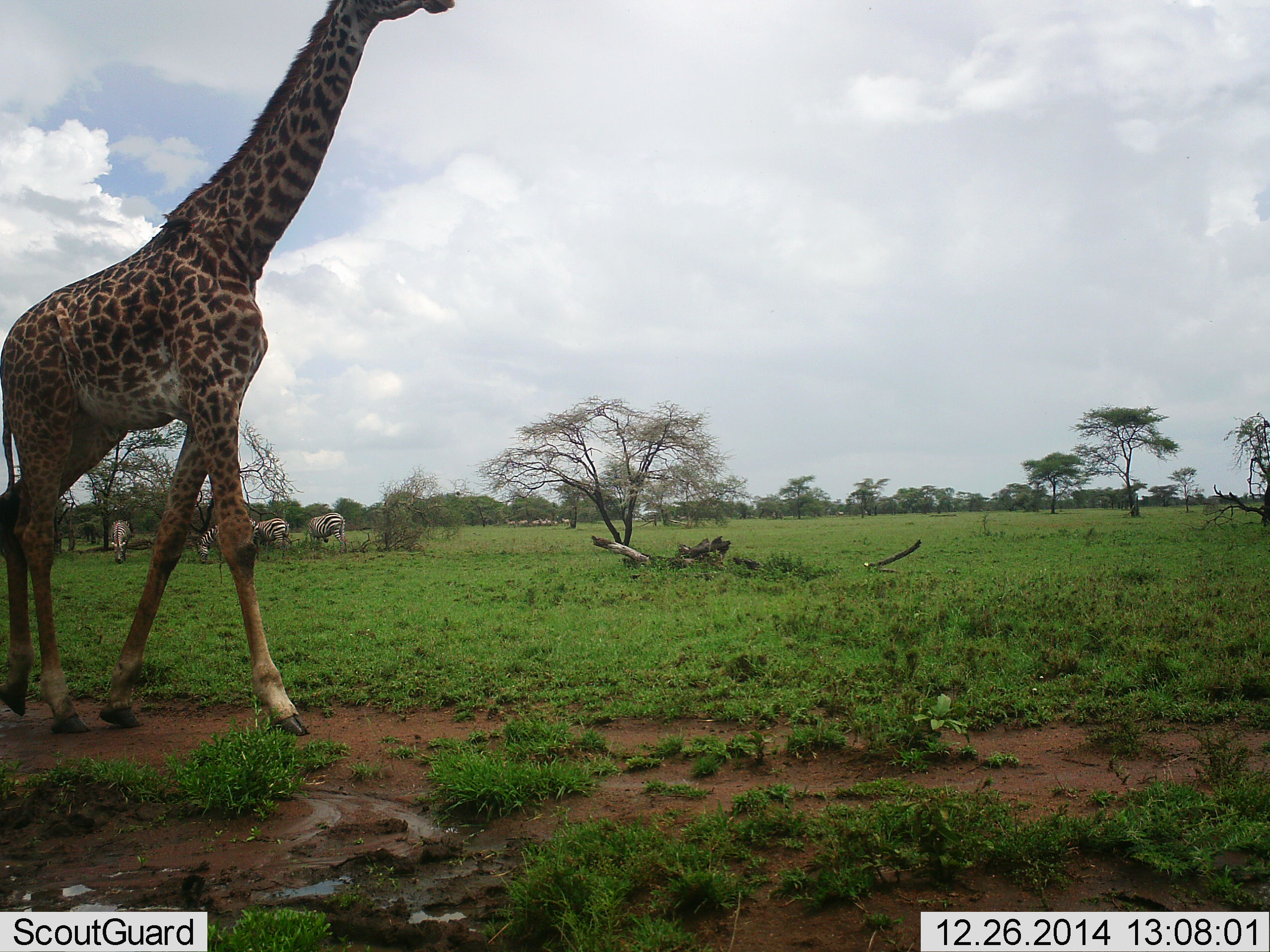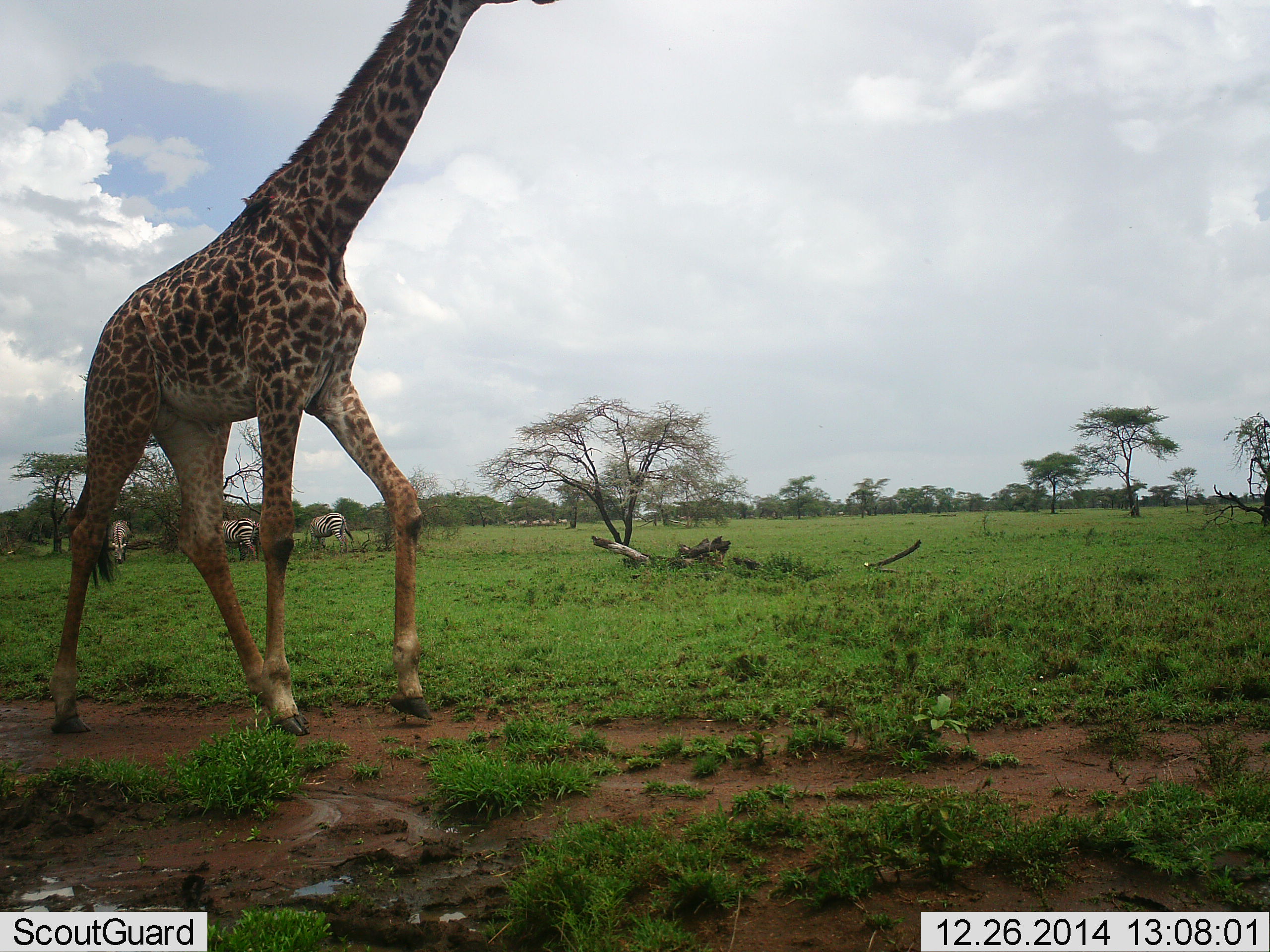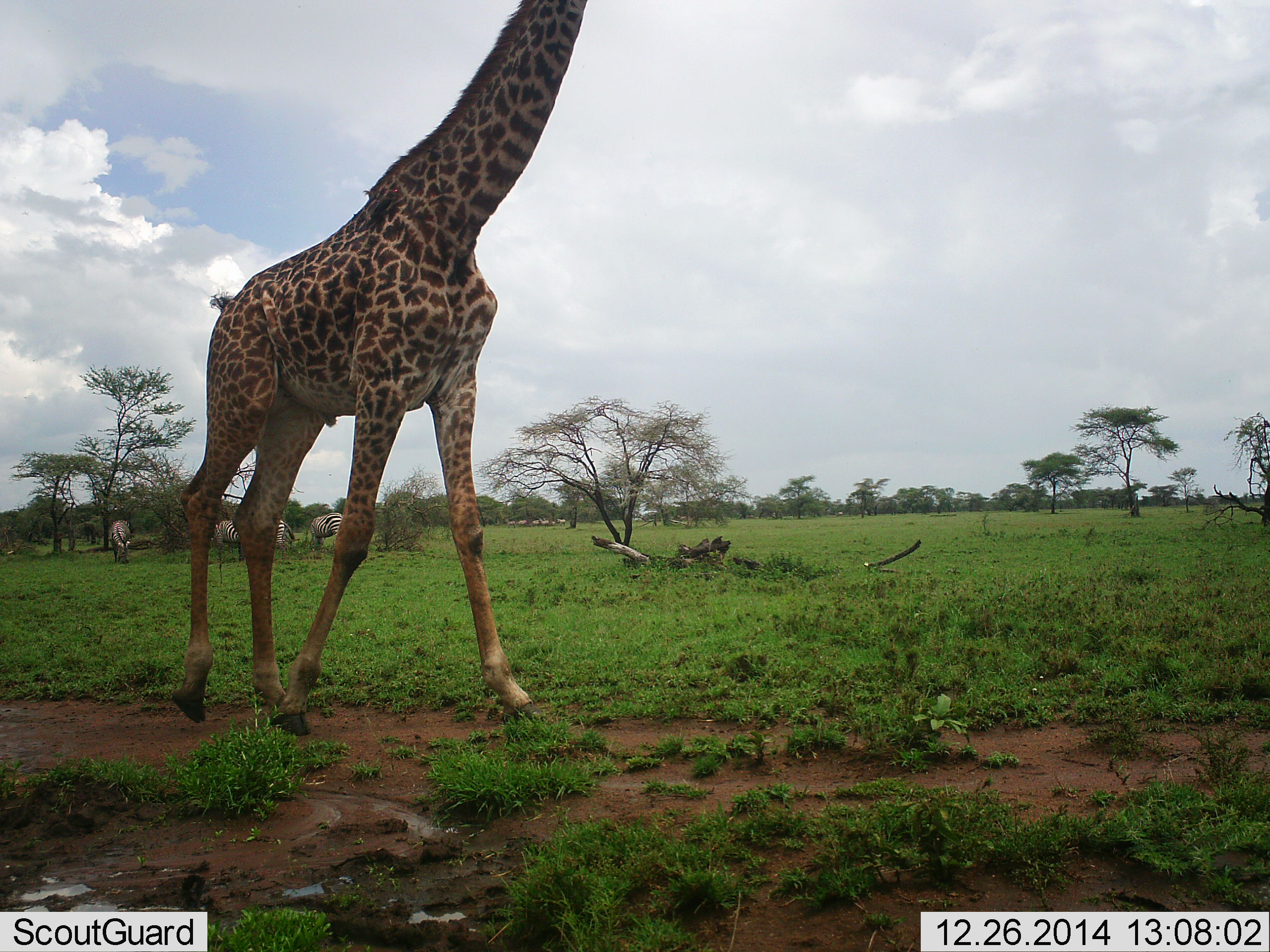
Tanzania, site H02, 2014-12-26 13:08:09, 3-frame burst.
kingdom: Animalia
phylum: Chordata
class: Mammalia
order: Artiodactyla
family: Giraffidae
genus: Giraffa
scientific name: Giraffa camelopardalis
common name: giraffe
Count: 1.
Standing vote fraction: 0%.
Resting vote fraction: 0%.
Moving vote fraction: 100%.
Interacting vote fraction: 0%.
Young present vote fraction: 0%.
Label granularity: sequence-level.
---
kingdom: Animalia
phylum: Chordata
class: Mammalia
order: Perissodactyla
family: Equidae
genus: Equus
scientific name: Equus quagga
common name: plains zebra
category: zebra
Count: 4.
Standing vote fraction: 20%.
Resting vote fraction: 0%.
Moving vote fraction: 10%.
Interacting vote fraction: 0%.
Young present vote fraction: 0%.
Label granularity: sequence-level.